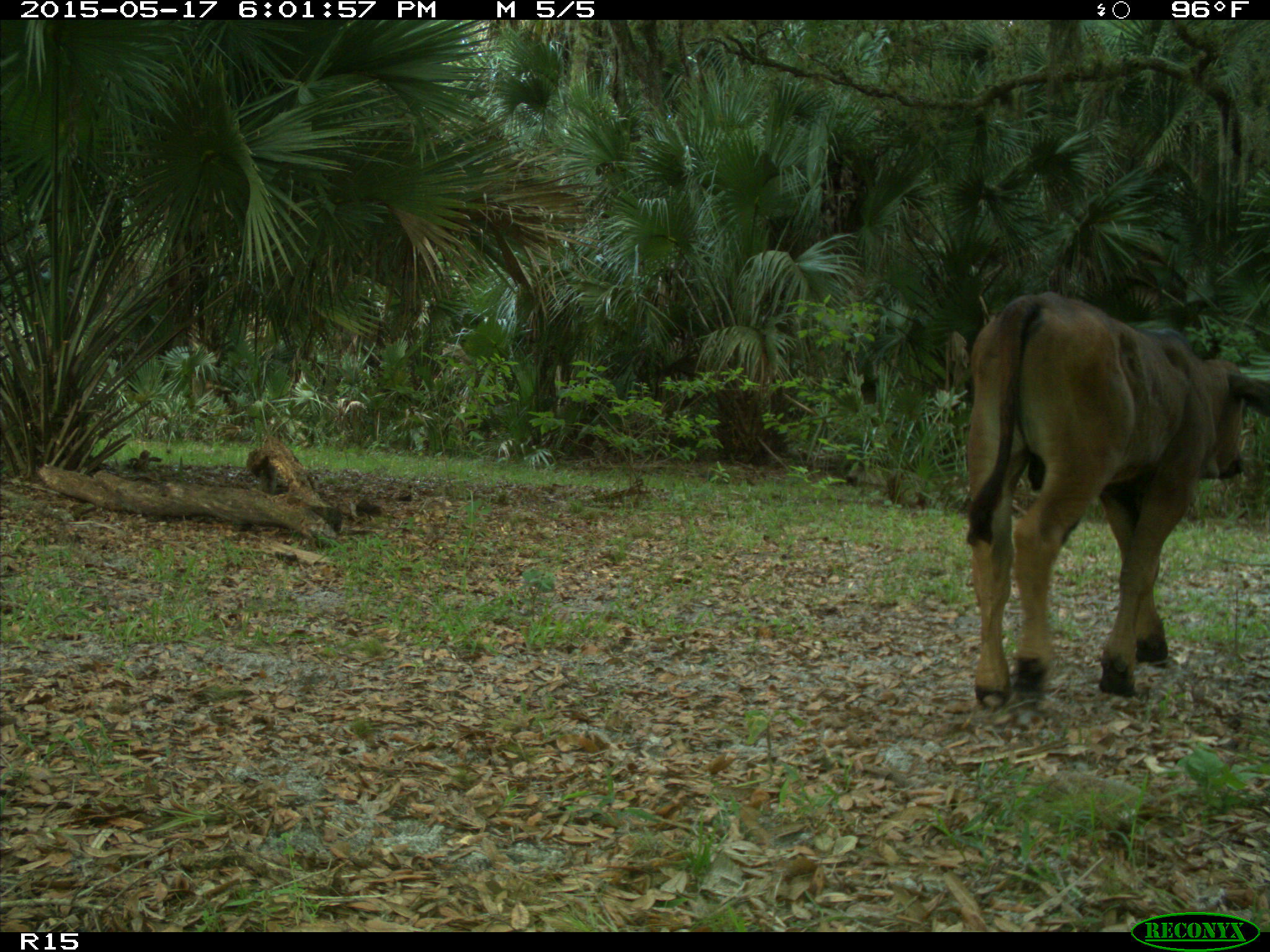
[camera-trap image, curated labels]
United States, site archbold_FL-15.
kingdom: Animalia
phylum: Chordata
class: Mammalia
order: Artiodactyla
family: Bovidae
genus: Bos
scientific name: Bos taurus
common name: domestic cow